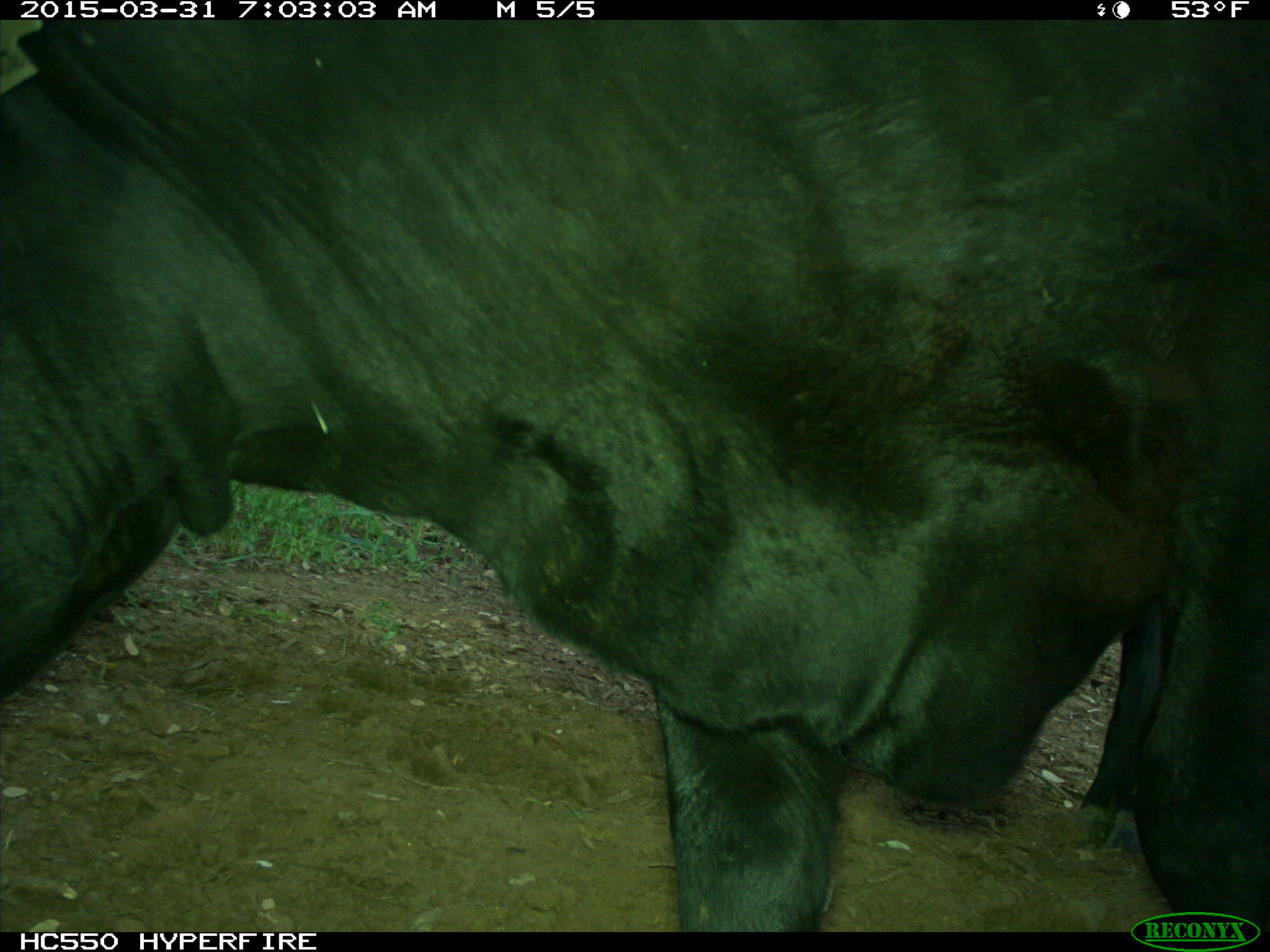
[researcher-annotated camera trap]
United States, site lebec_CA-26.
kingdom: Animalia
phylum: Chordata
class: Mammalia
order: Artiodactyla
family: Bovidae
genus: Bos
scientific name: Bos taurus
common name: domestic cow